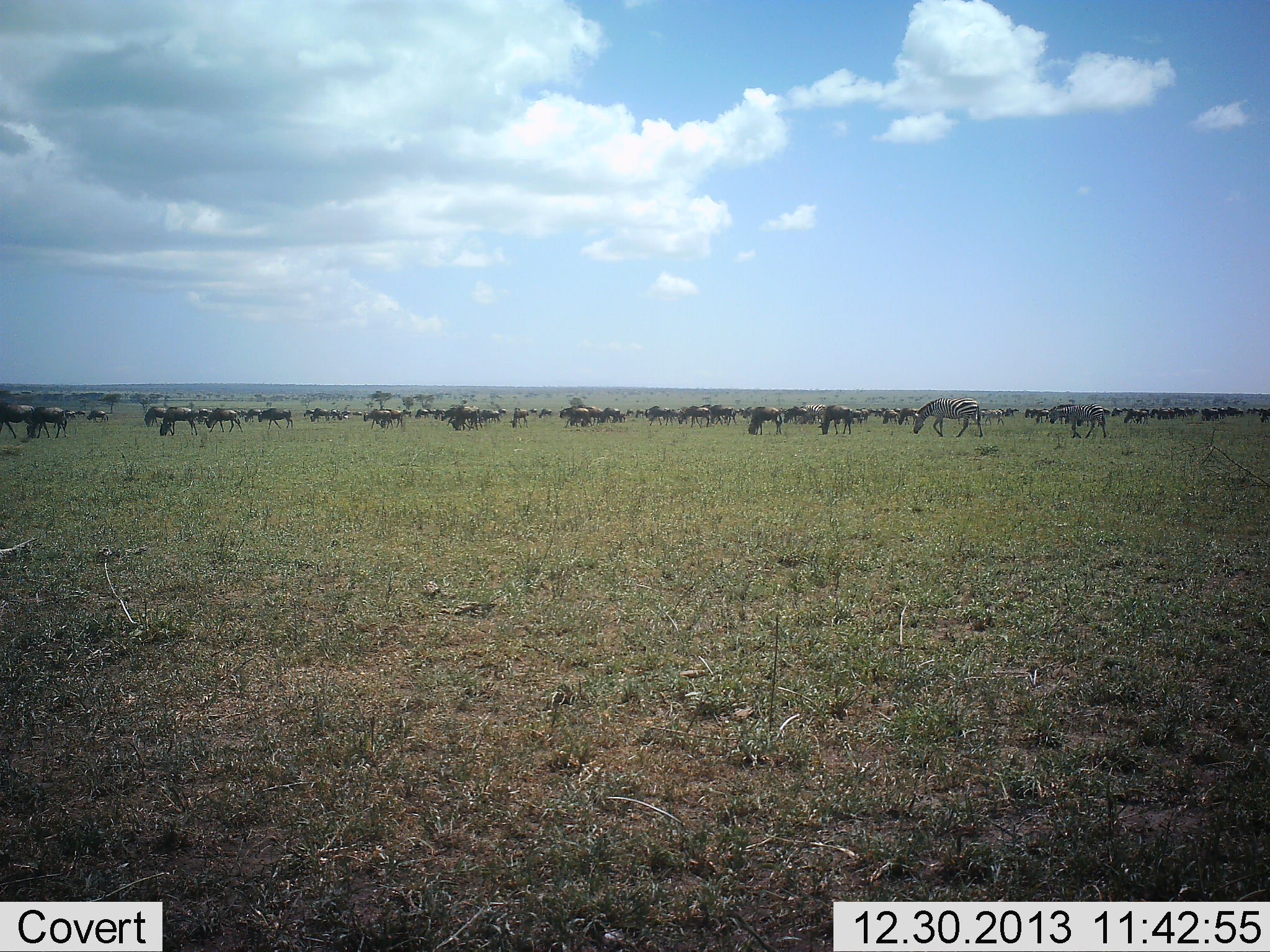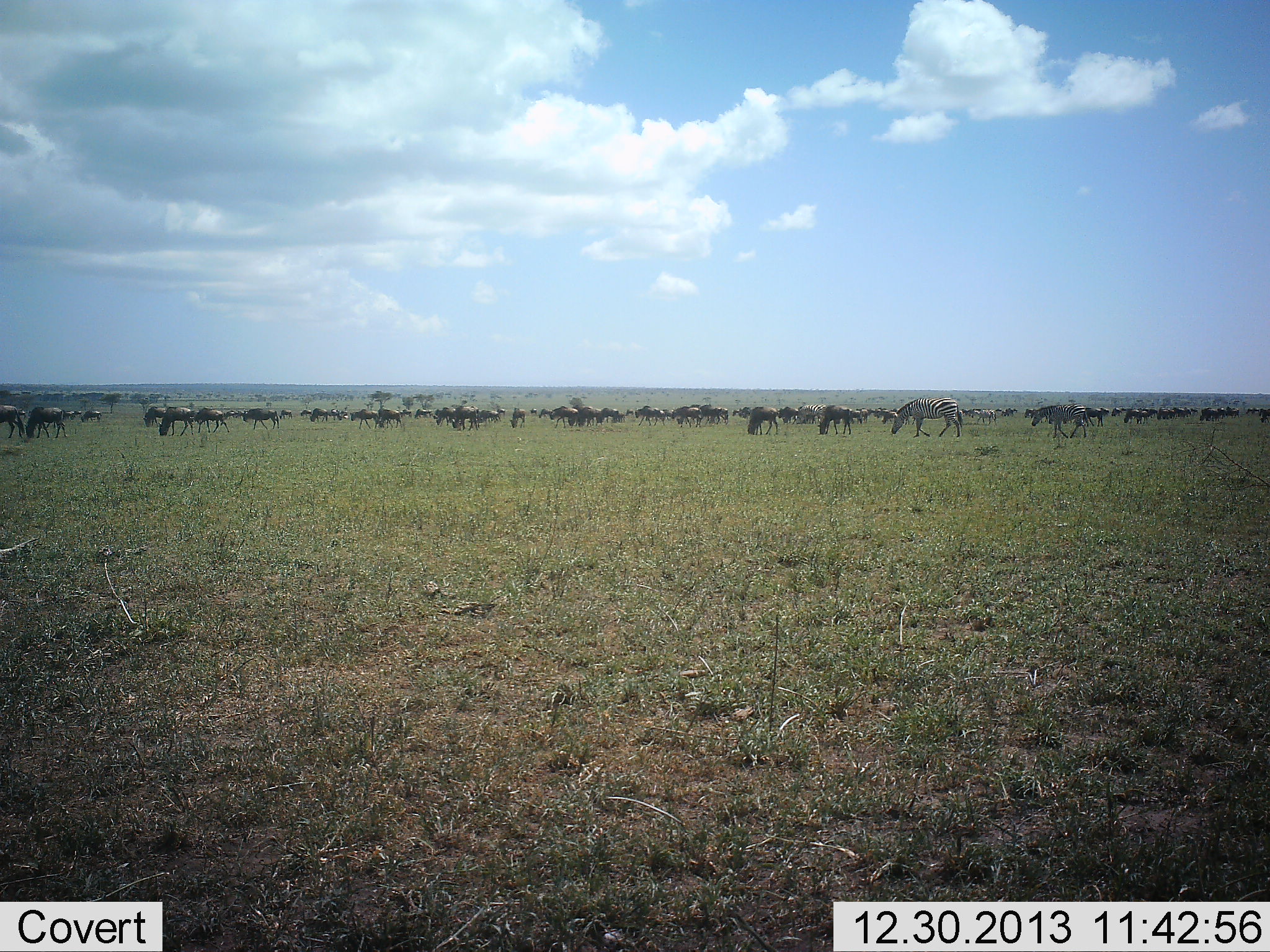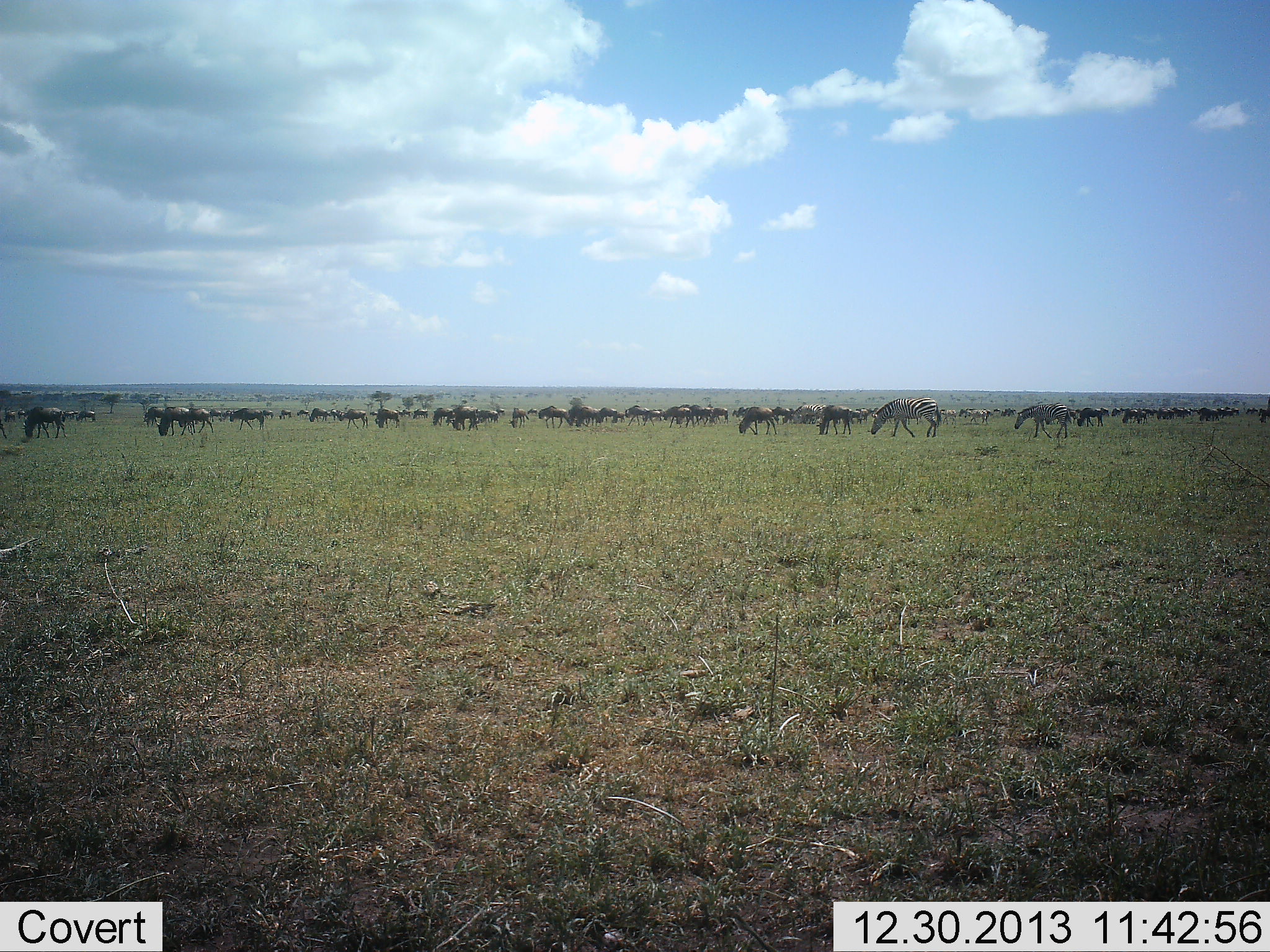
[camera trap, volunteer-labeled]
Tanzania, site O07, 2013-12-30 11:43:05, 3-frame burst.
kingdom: Animalia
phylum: Chordata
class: Mammalia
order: Artiodactyla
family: Bovidae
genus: Connochaetes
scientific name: Connochaetes taurinus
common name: blue wildebeest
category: wildebeest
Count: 51+.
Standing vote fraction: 50%.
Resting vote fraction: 8%.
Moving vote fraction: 75%.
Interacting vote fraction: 8%.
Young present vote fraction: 0%.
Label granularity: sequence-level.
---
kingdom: Animalia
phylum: Chordata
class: Mammalia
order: Perissodactyla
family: Equidae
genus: Equus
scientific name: Equus quagga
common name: plains zebra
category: zebra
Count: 4.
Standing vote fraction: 43%.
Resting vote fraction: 0%.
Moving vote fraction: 43%.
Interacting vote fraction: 0%.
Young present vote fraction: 0%.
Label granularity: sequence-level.